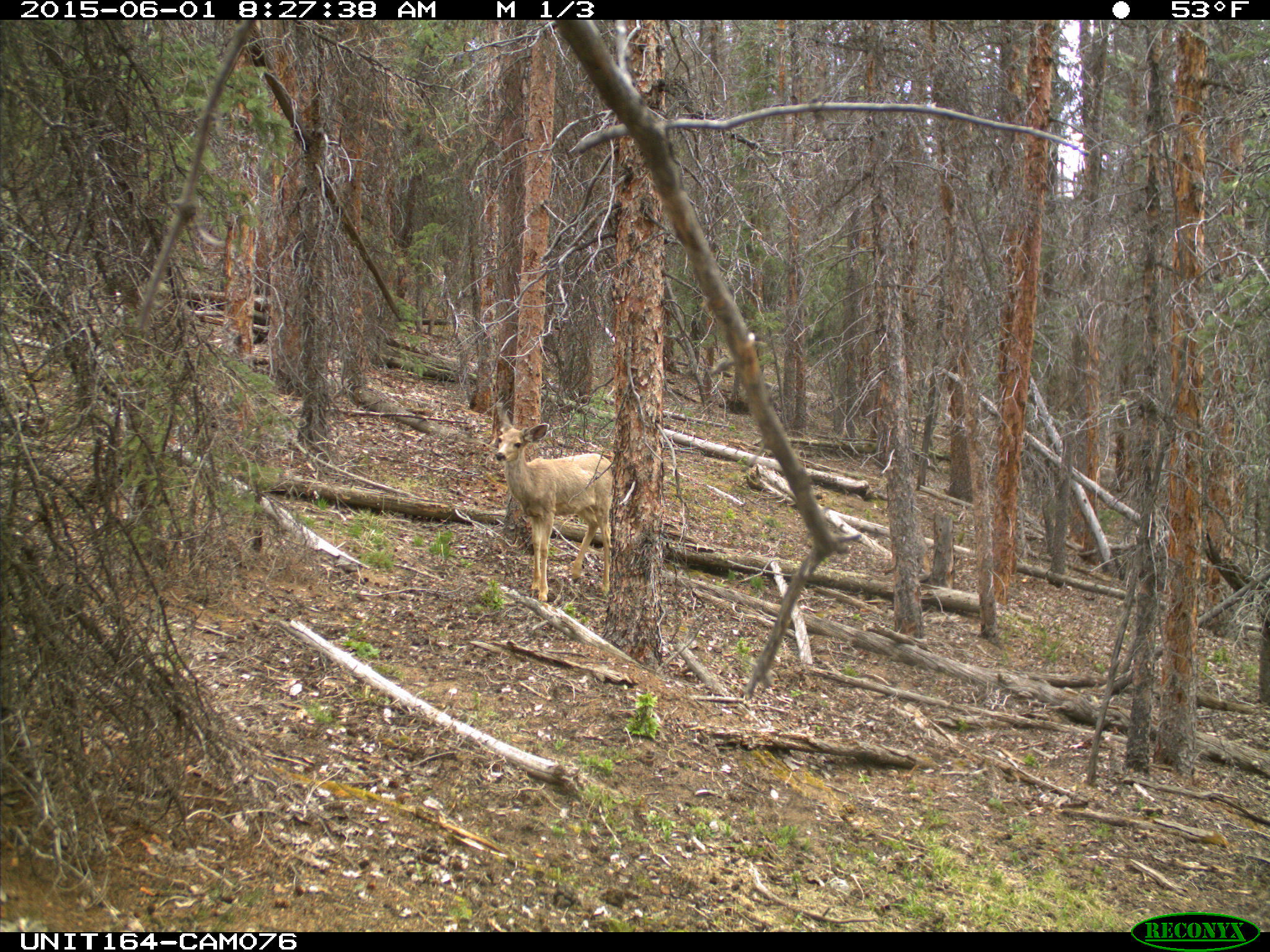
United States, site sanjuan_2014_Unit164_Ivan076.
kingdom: Animalia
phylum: Chordata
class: Mammalia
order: Artiodactyla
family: Cervidae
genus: Odocoileus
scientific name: Odocoileus hemionus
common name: mule deer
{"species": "Odocoileus hemionus (mule deer)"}